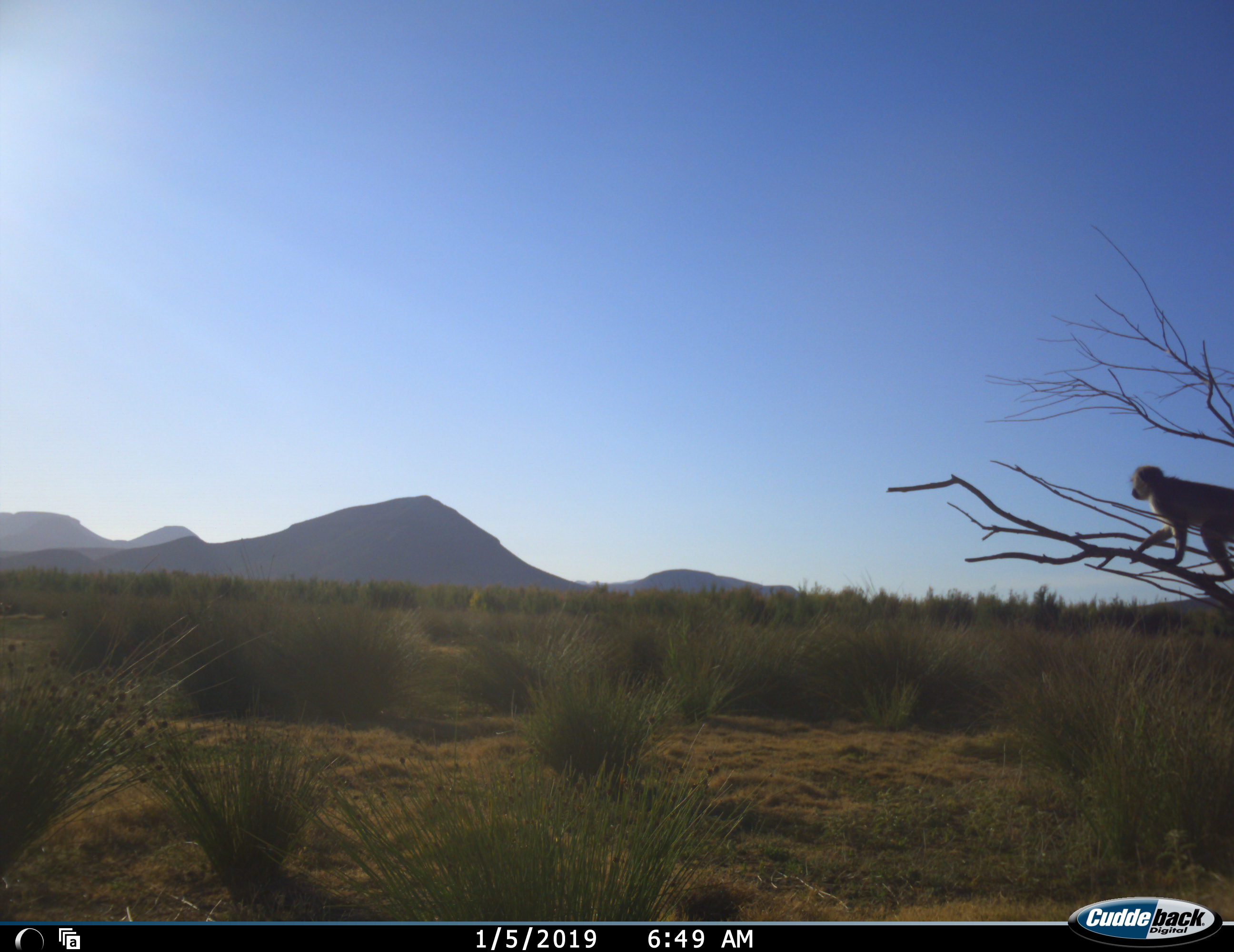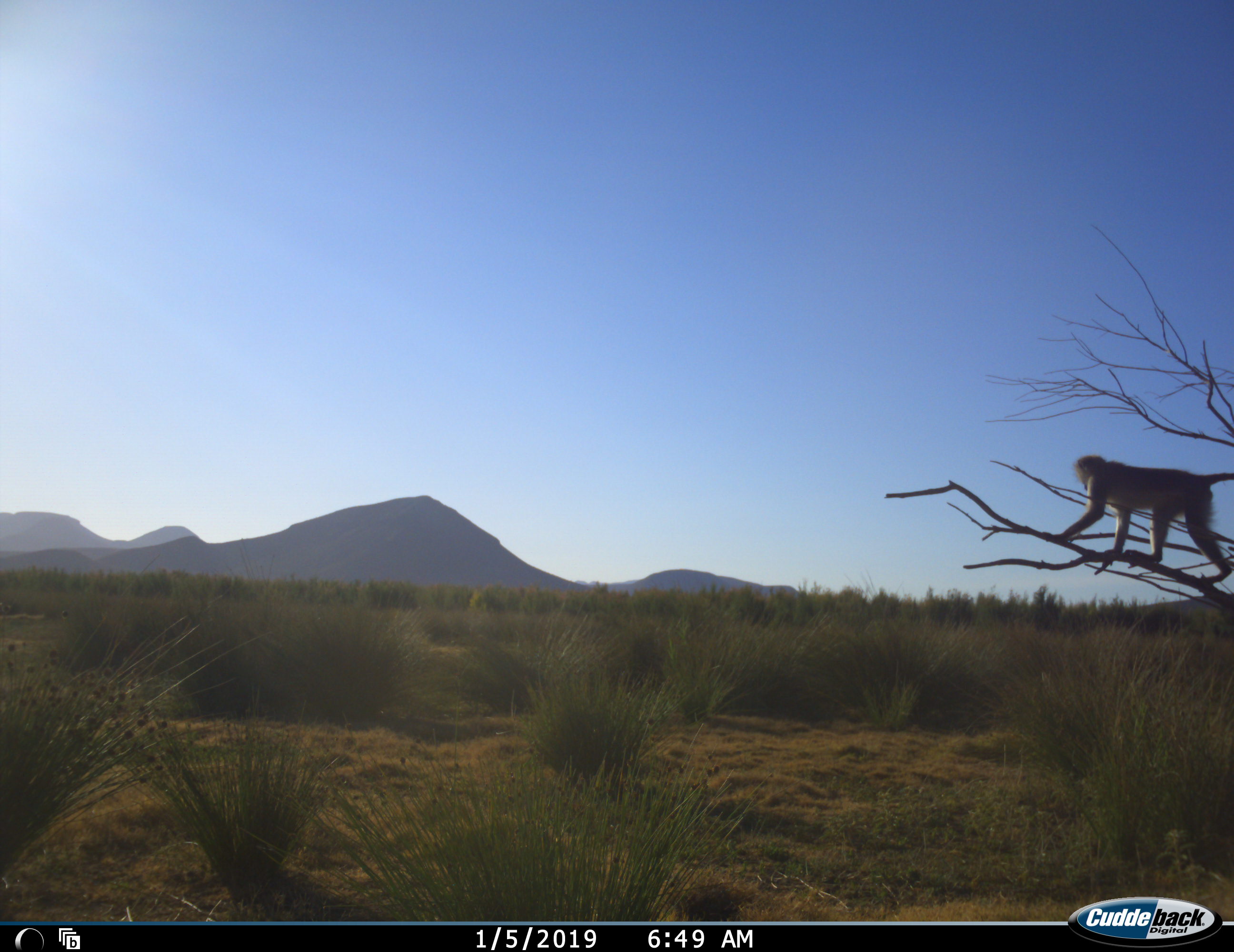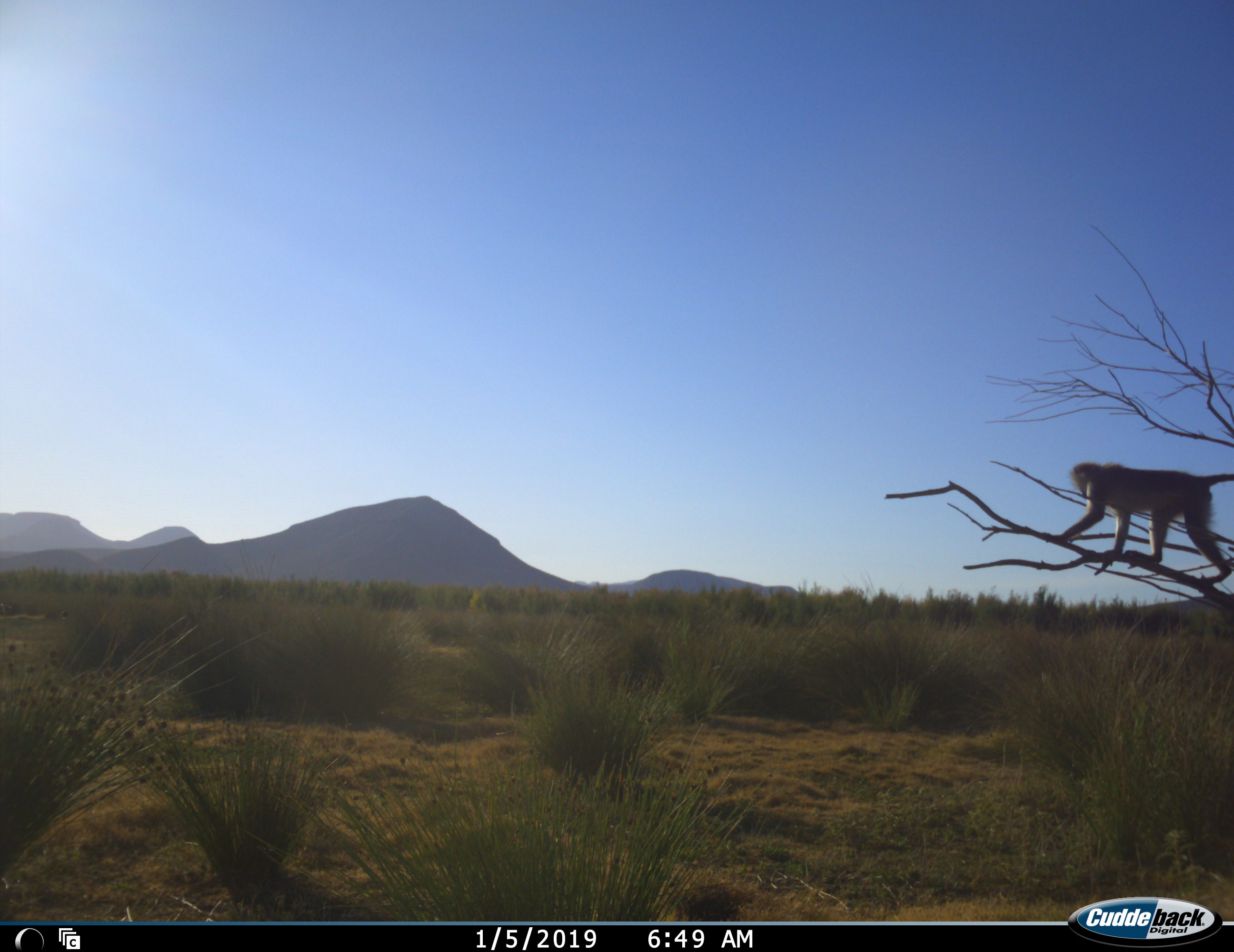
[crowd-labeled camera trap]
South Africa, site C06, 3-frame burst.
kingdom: Animalia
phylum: Chordata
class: Mammalia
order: Primates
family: Cercopithecidae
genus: Chlorocebus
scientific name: Chlorocebus pygerythrus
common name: vervet monkey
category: monkeyvervet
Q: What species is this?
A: Monkeyvervet (vervet monkey) (Chlorocebus pygerythrus).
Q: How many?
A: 1.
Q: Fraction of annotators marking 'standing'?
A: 30%.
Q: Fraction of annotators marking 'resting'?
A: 0%.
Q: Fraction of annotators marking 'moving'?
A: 80%.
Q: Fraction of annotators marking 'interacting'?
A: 0%.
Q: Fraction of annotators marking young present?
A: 0%.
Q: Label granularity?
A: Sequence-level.